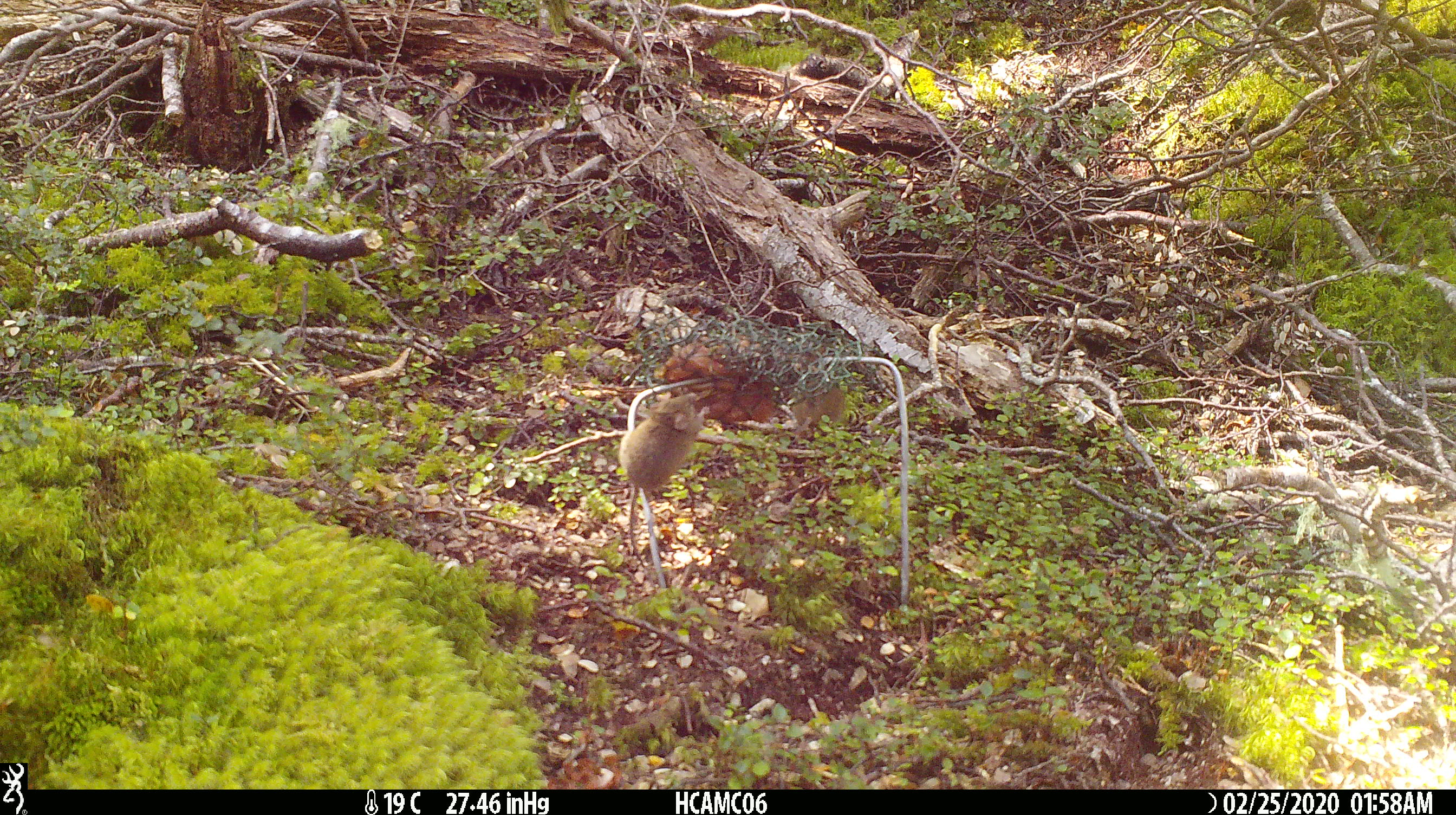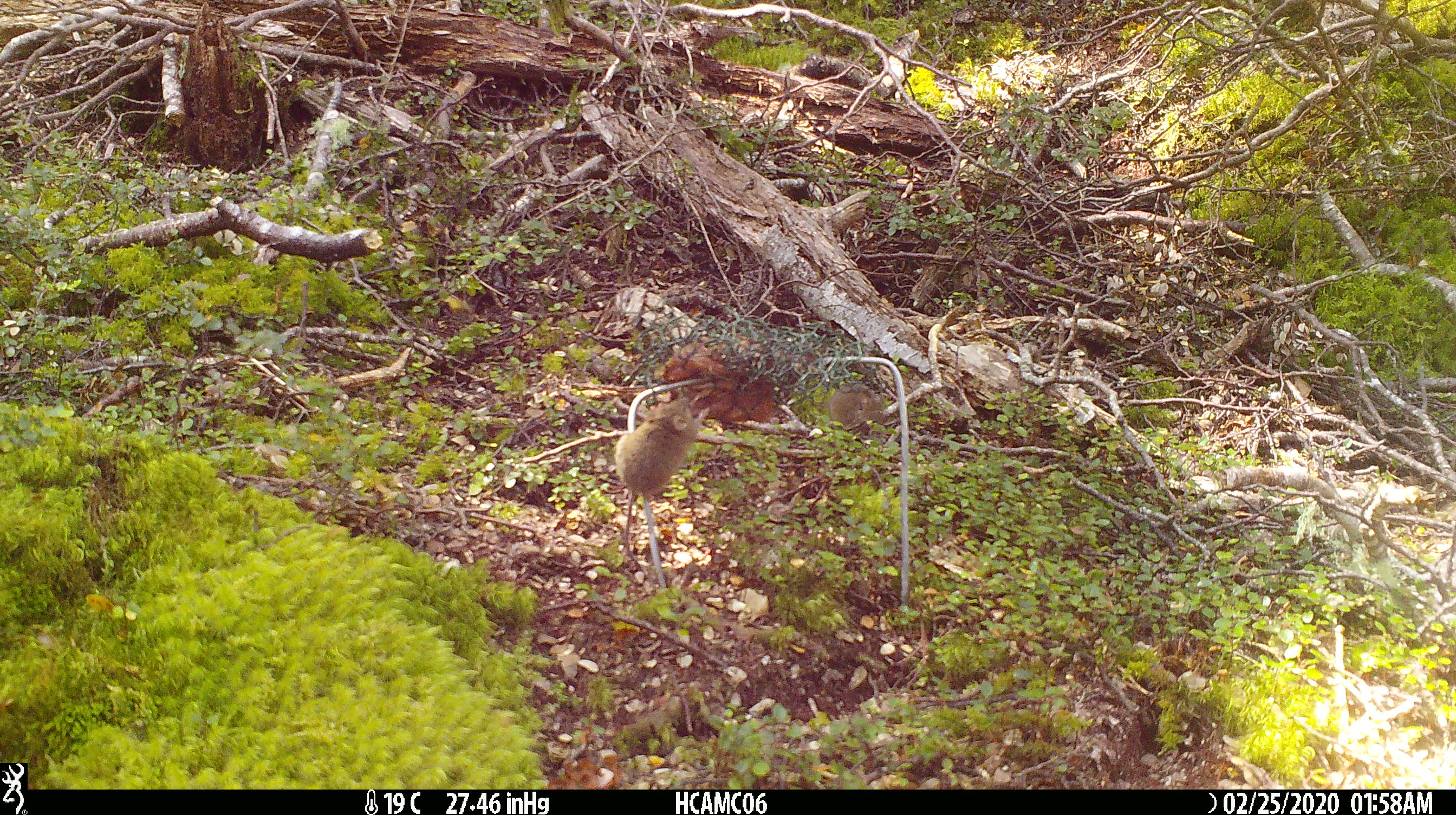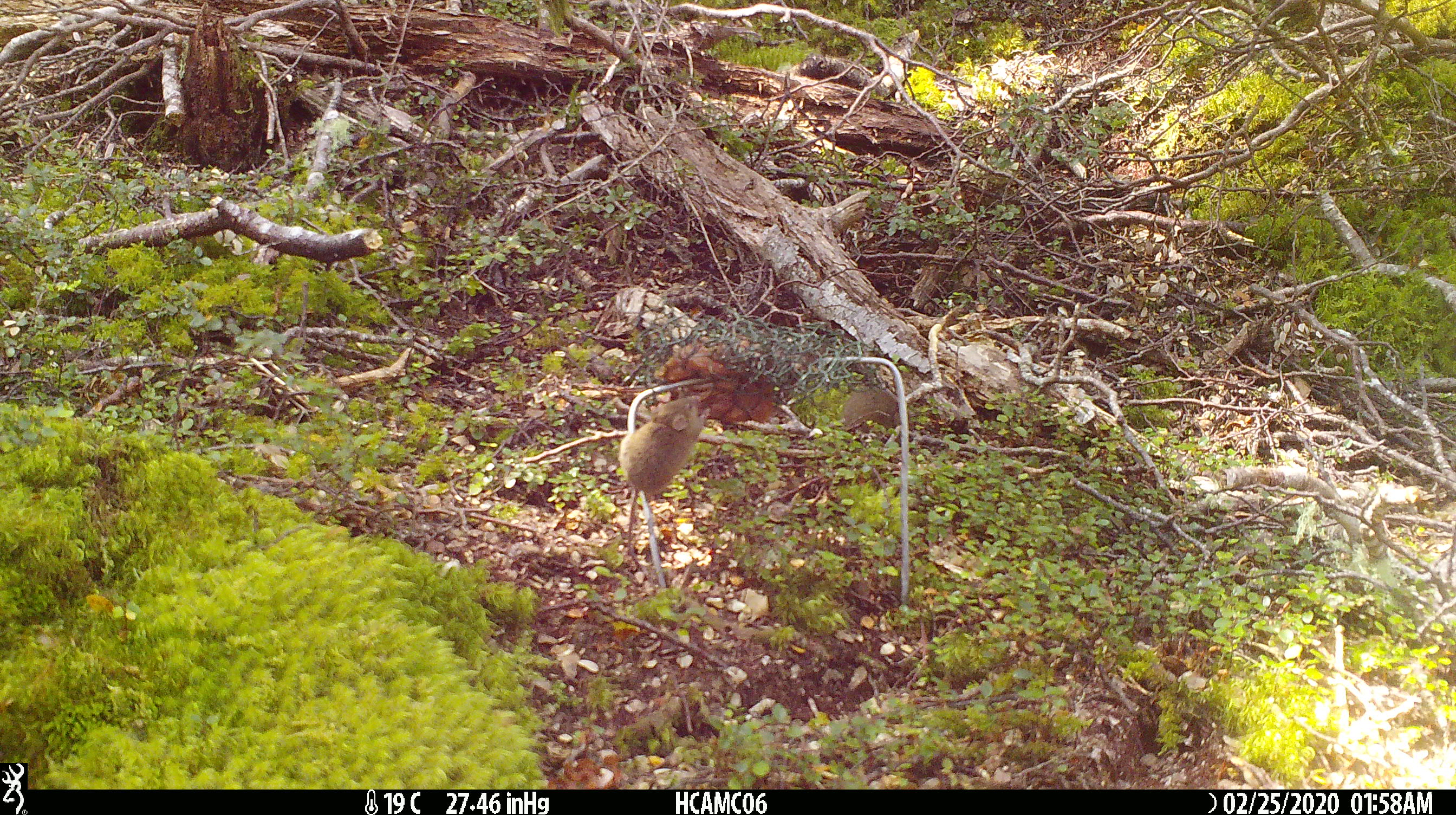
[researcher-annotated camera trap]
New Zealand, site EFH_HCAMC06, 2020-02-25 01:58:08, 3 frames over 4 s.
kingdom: Animalia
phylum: Chordata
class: Mammalia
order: Rodentia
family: Muridae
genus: Mus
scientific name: Mus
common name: mouse